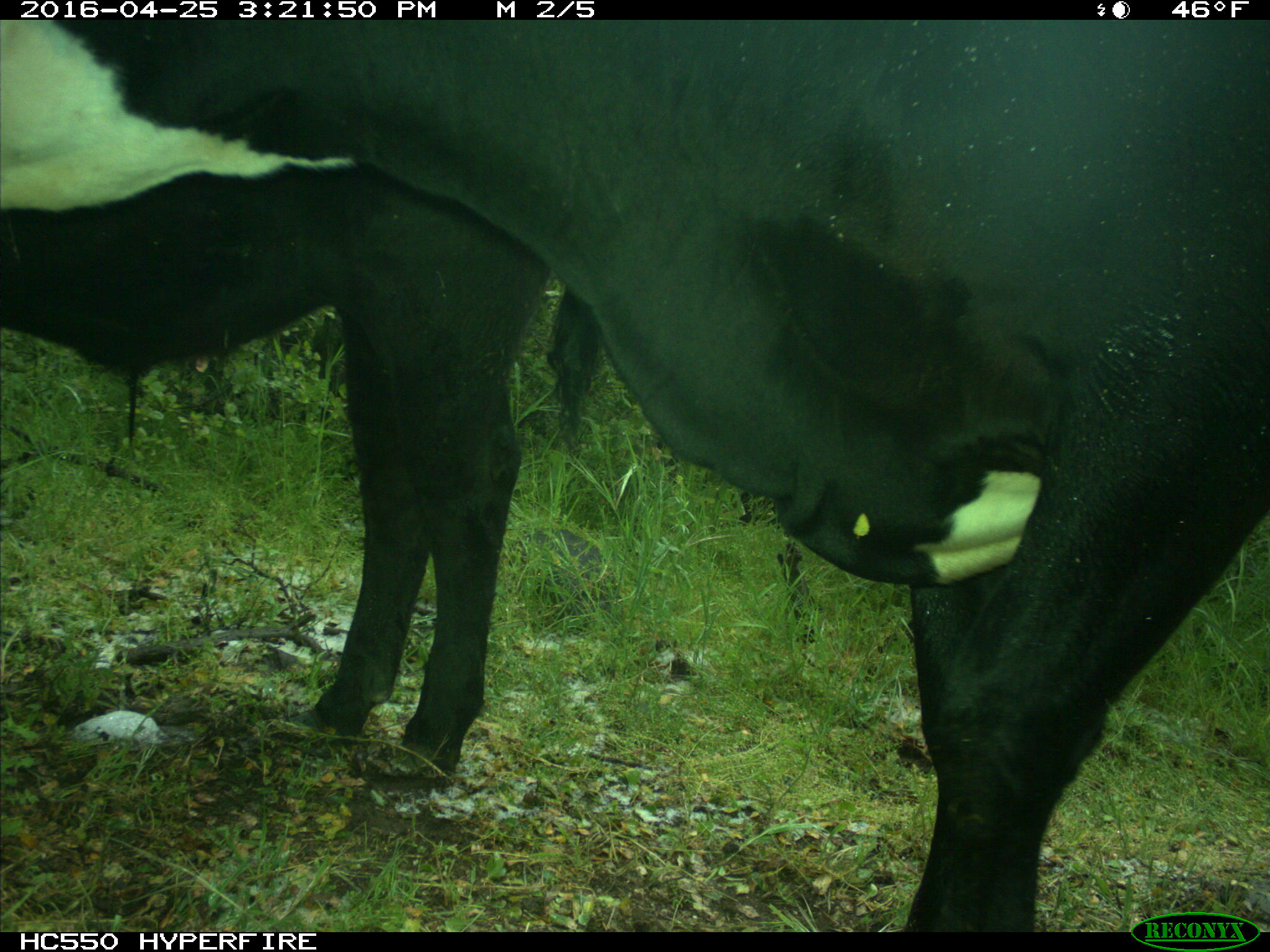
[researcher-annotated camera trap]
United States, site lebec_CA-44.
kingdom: Animalia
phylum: Chordata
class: Mammalia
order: Artiodactyla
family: Bovidae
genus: Bos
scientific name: Bos taurus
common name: domestic cow